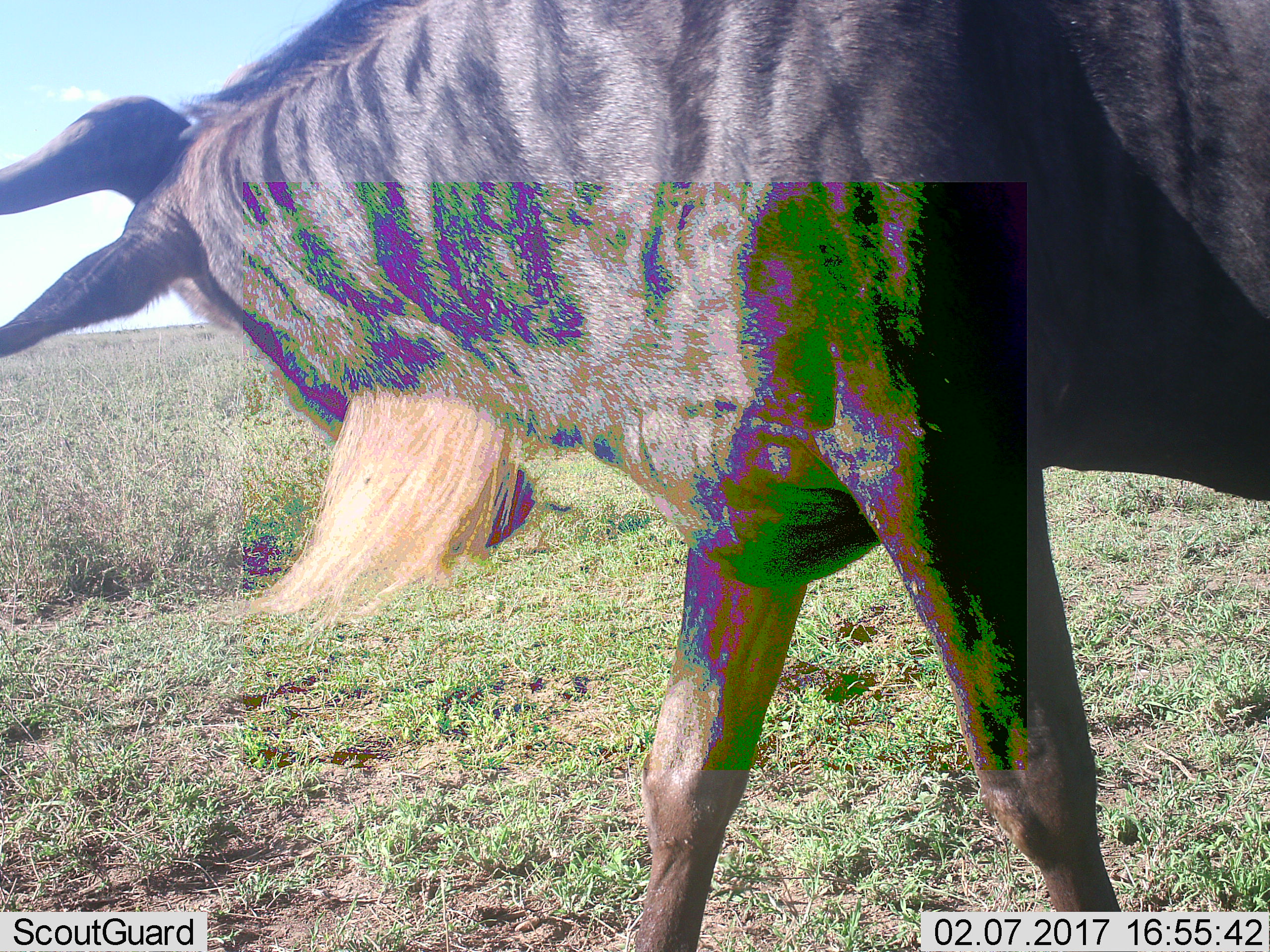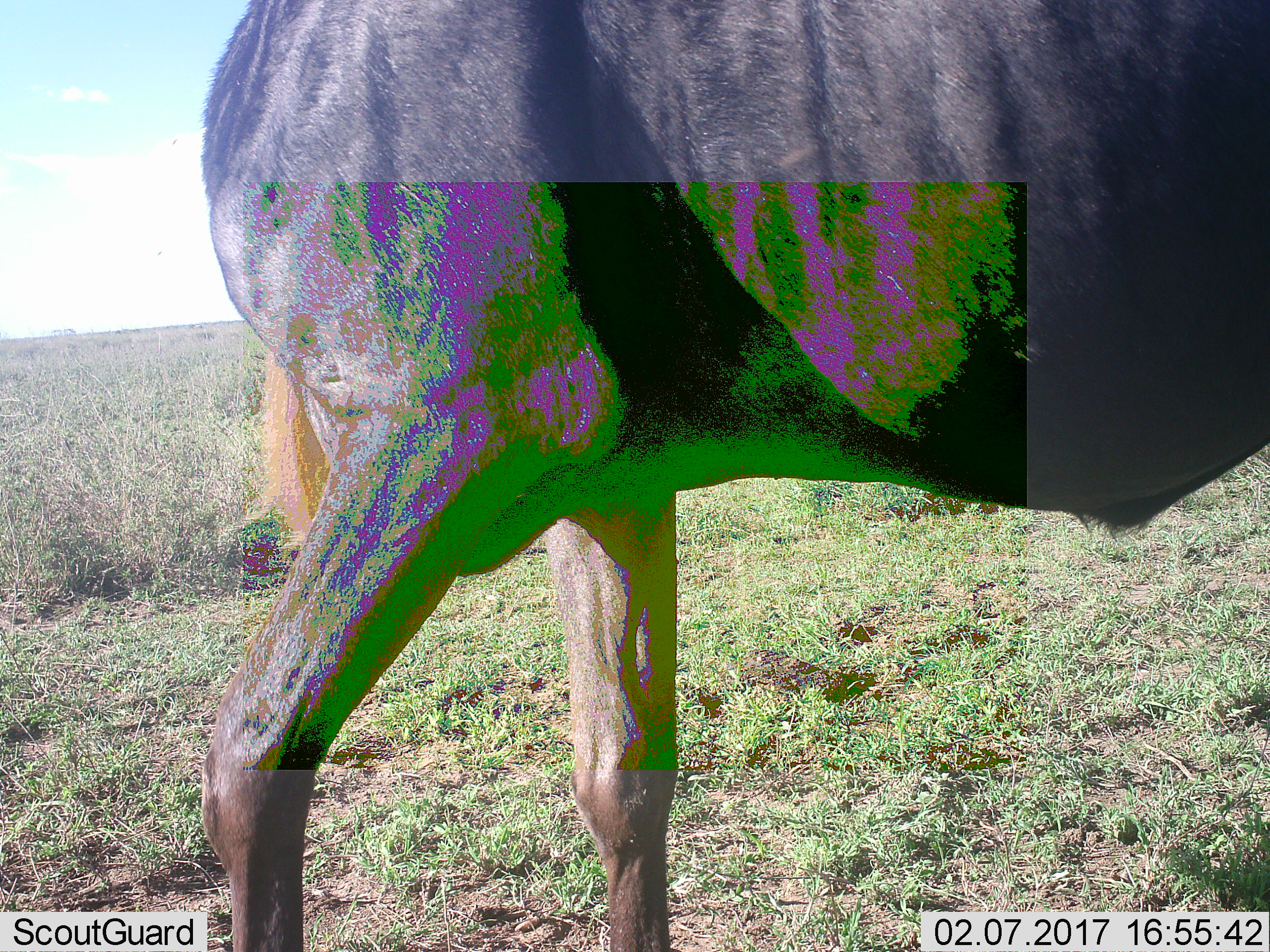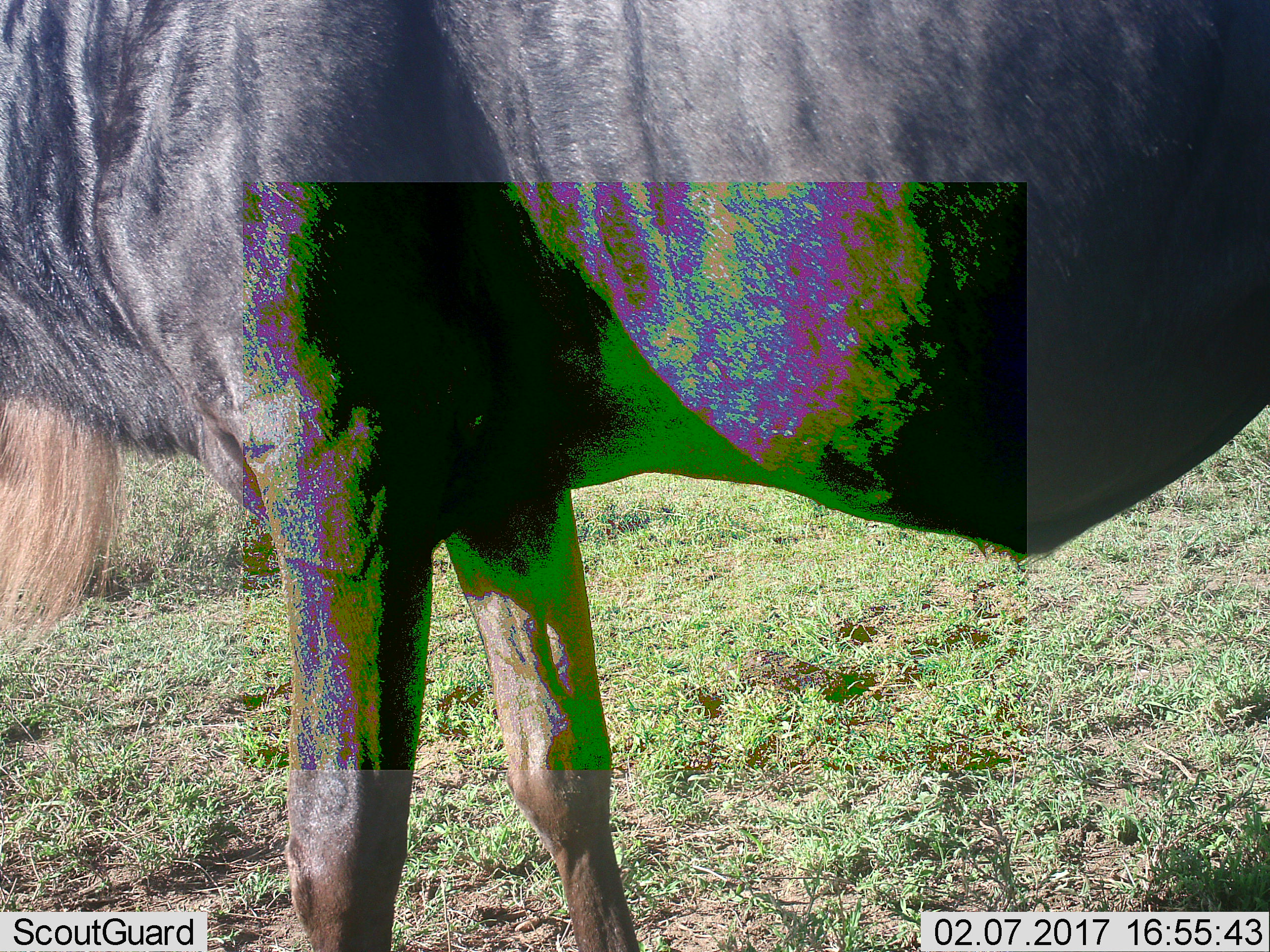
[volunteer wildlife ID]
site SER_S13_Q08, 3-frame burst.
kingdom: Animalia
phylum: Chordata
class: Mammalia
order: Artiodactyla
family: Bovidae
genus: Connochaetes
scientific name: Connochaetes taurinus taurinus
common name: blue wildebeest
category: wildebeestblue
Wildebeestblue (blue wildebeest) (Connochaetes taurinus taurinus), count 1. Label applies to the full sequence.